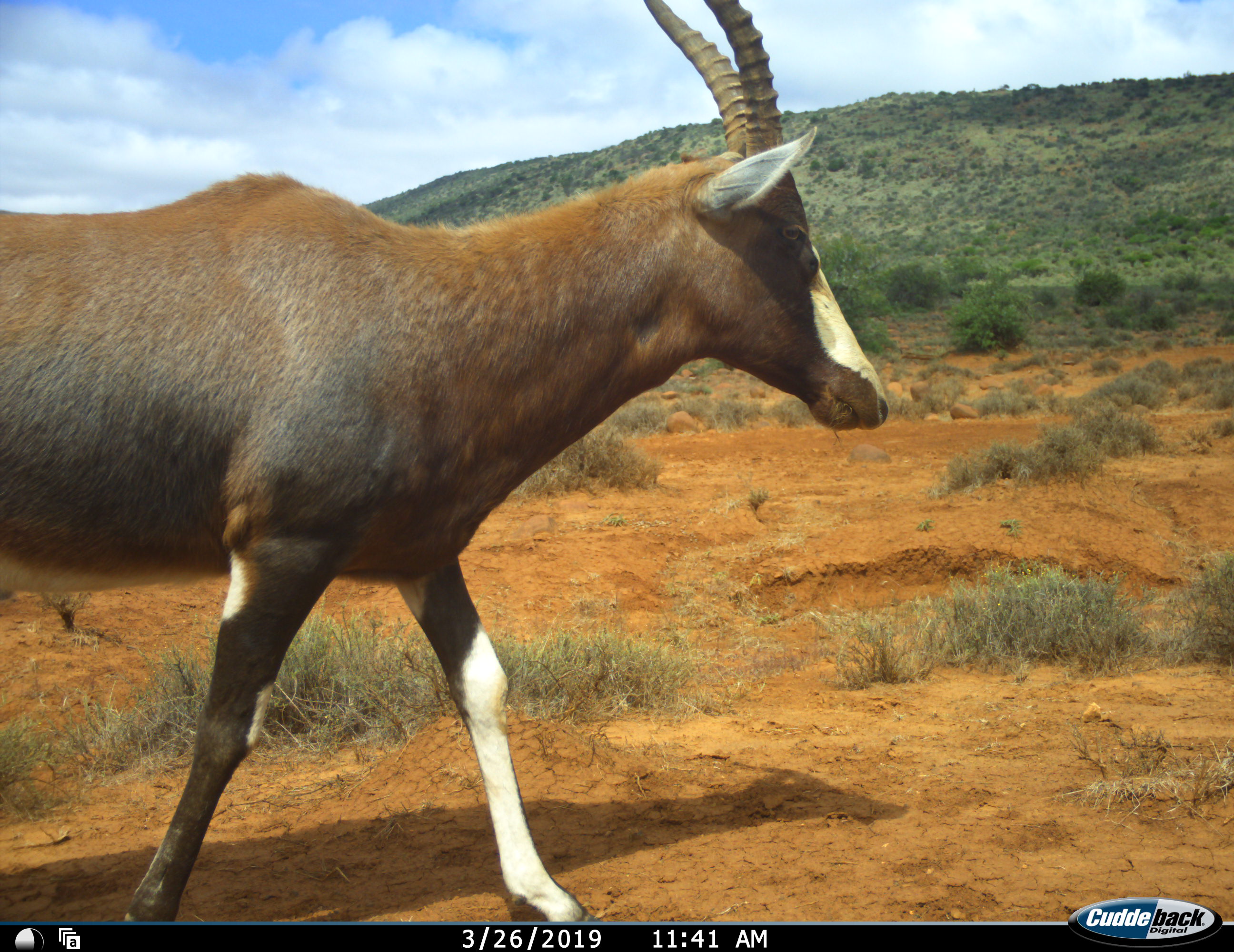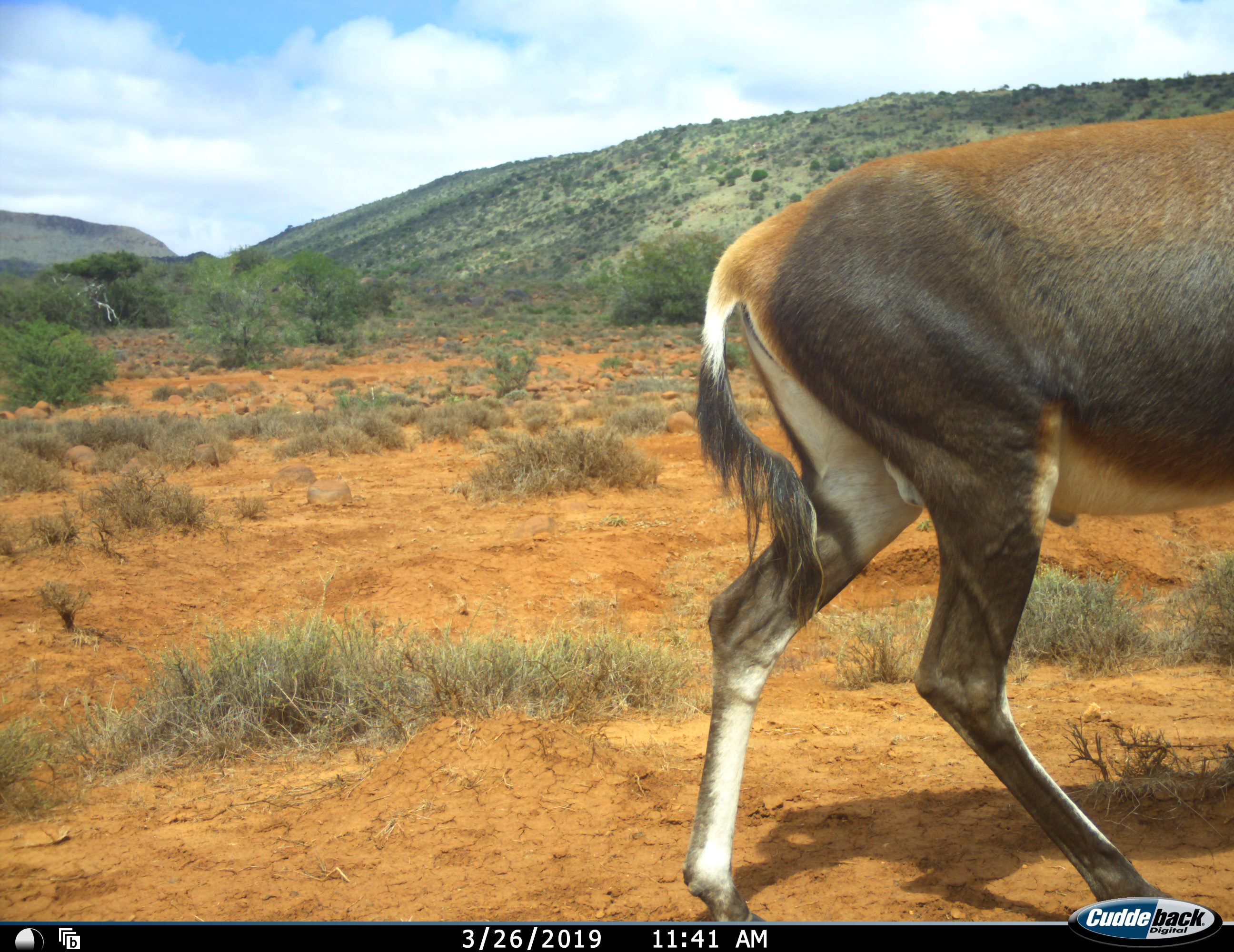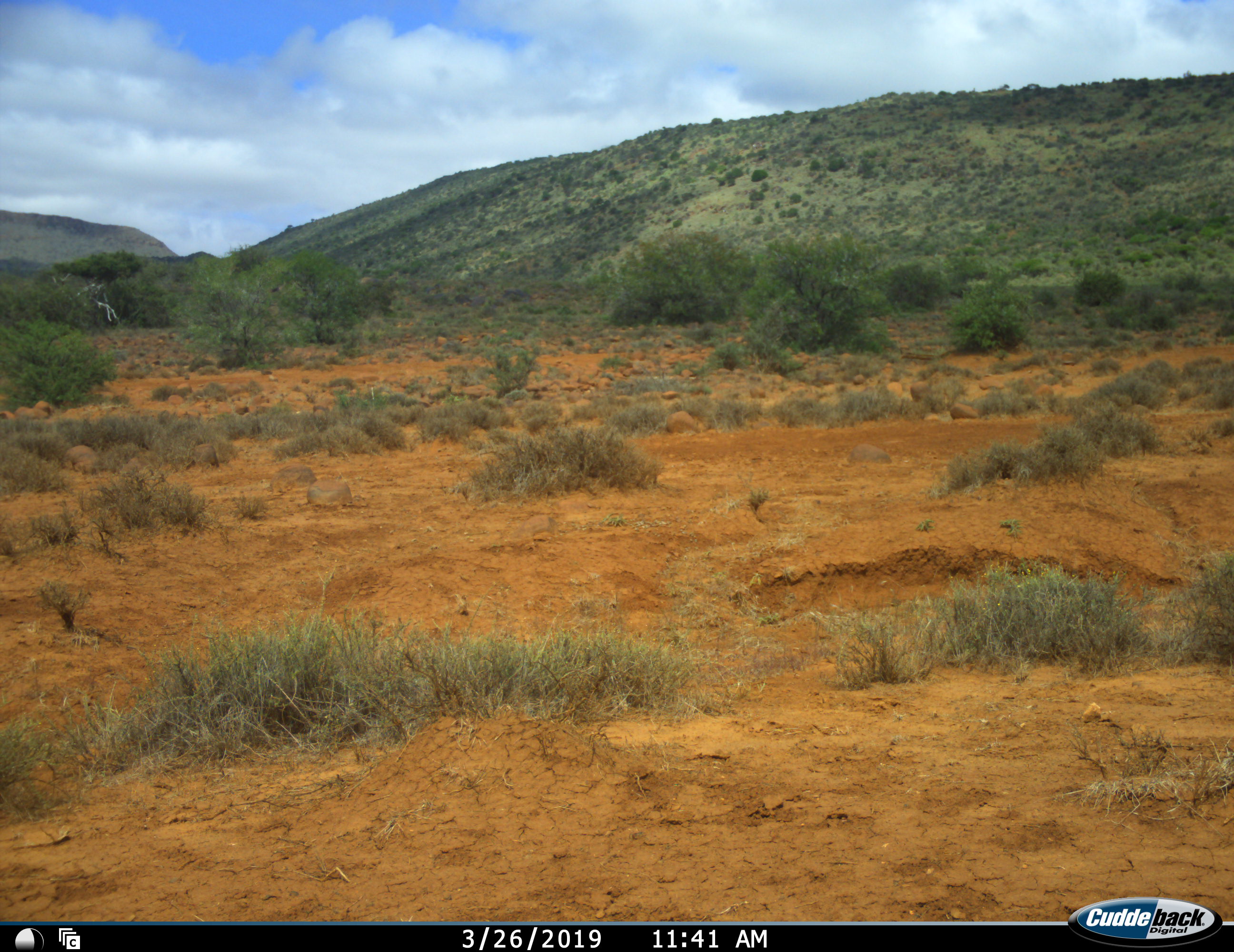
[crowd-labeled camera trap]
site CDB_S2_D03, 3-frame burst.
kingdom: Animalia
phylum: Chordata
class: Mammalia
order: Artiodactyla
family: Bovidae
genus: Damaliscus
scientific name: Damaliscus pygargus phillipsi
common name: blesbok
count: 1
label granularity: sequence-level